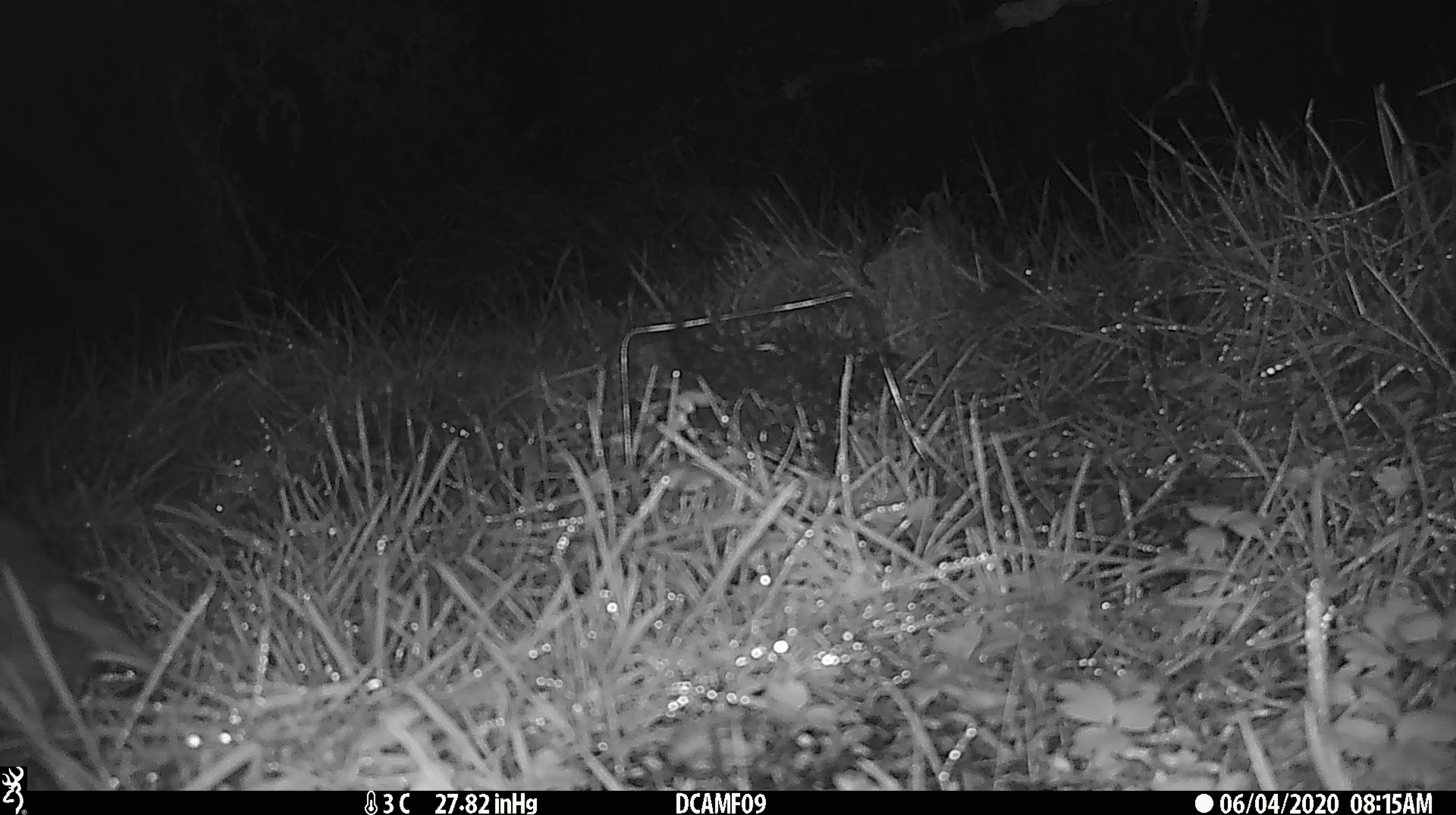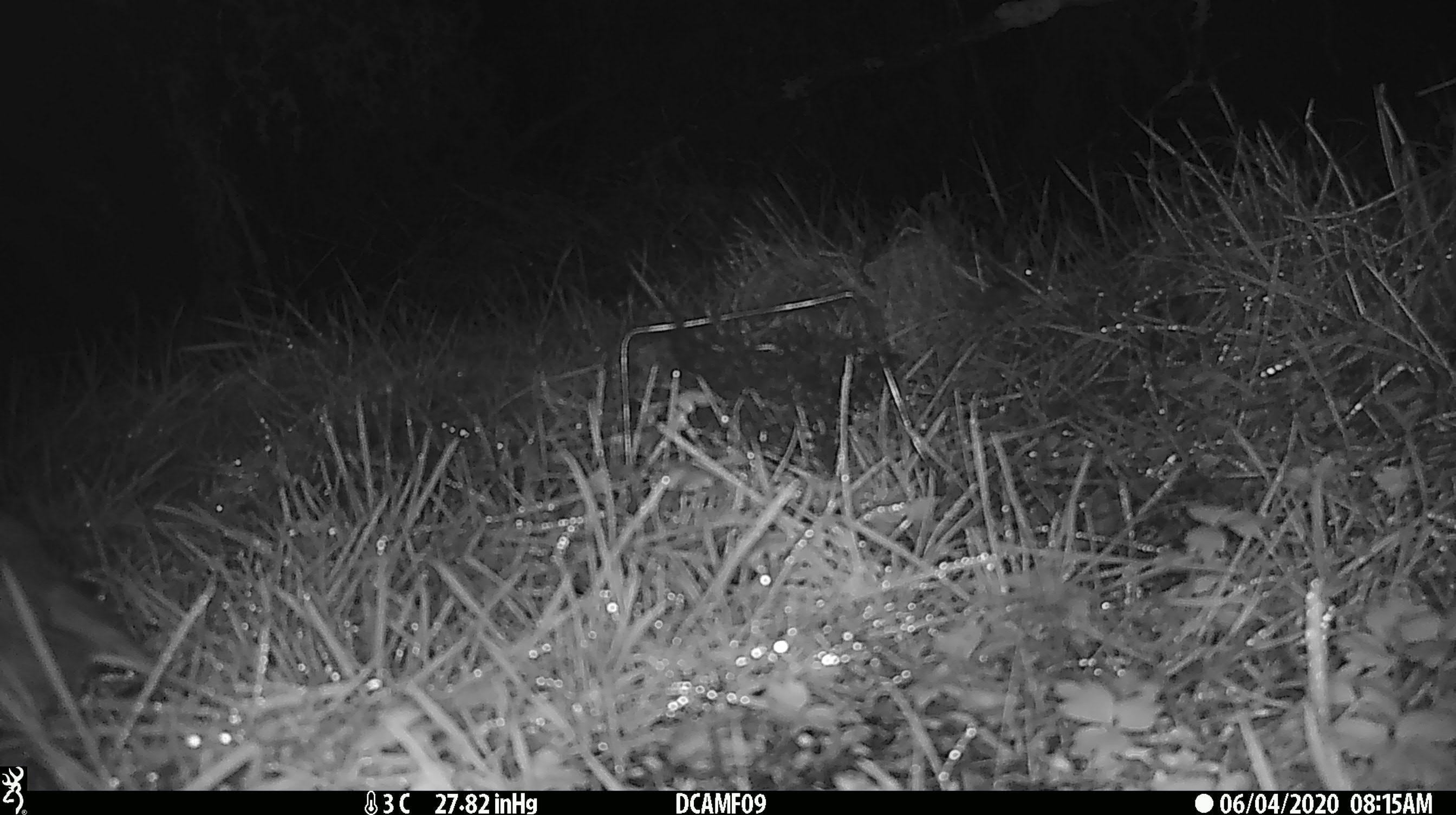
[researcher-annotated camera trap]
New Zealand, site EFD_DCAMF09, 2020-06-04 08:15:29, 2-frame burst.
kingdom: Animalia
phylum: Chordata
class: Aves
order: Passeriformes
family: Petroicidae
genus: Petroica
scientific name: Petroica australis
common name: new zealand robin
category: robin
Robin (new zealand robin) (Petroica australis).